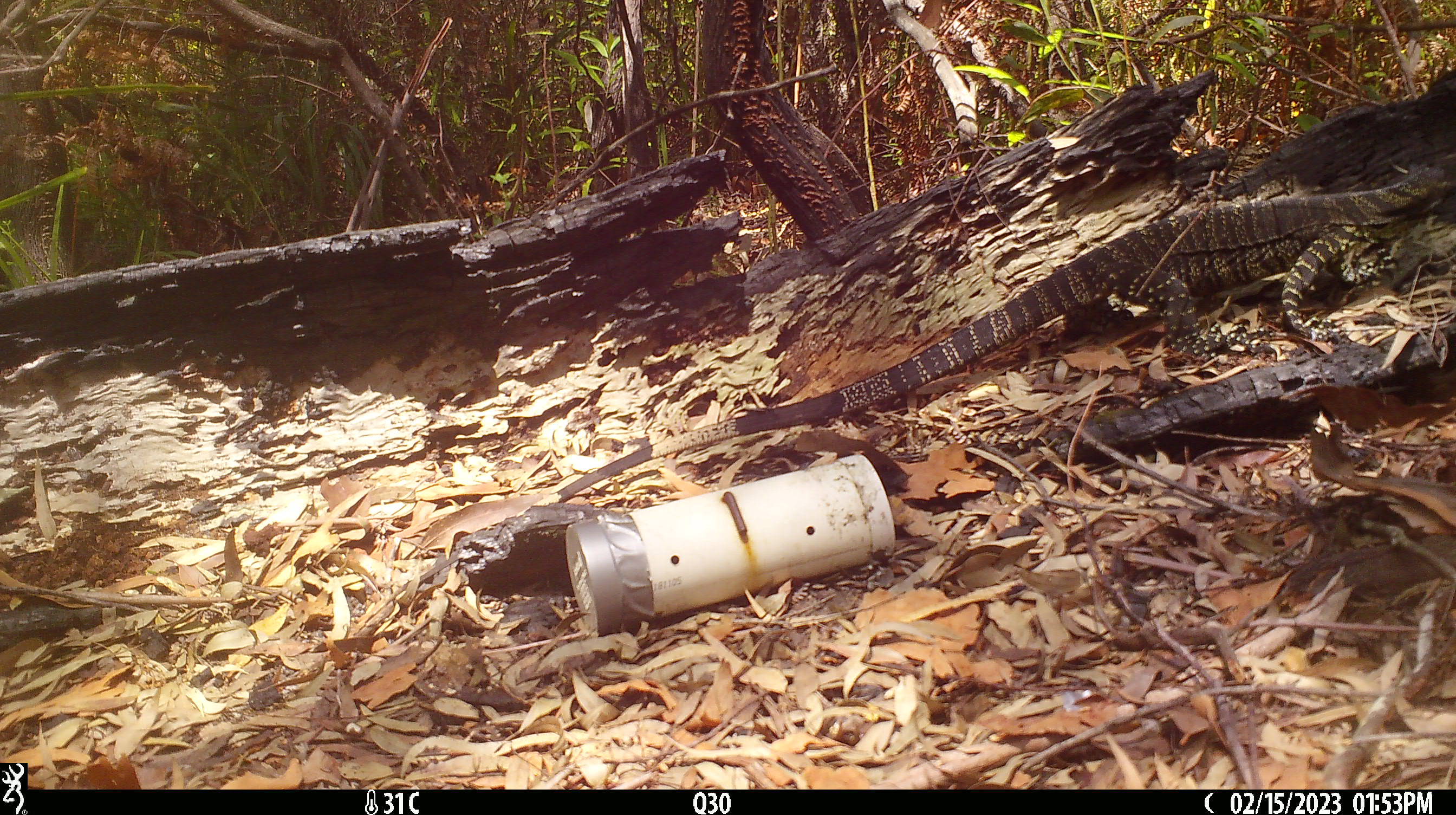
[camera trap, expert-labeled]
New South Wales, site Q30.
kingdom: Animalia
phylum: Chordata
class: Reptilia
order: Squamata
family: Varanidae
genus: Varanus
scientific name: Varanus varius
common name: lace monitor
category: goanna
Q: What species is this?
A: Goanna (lace monitor) (Varanus varius).